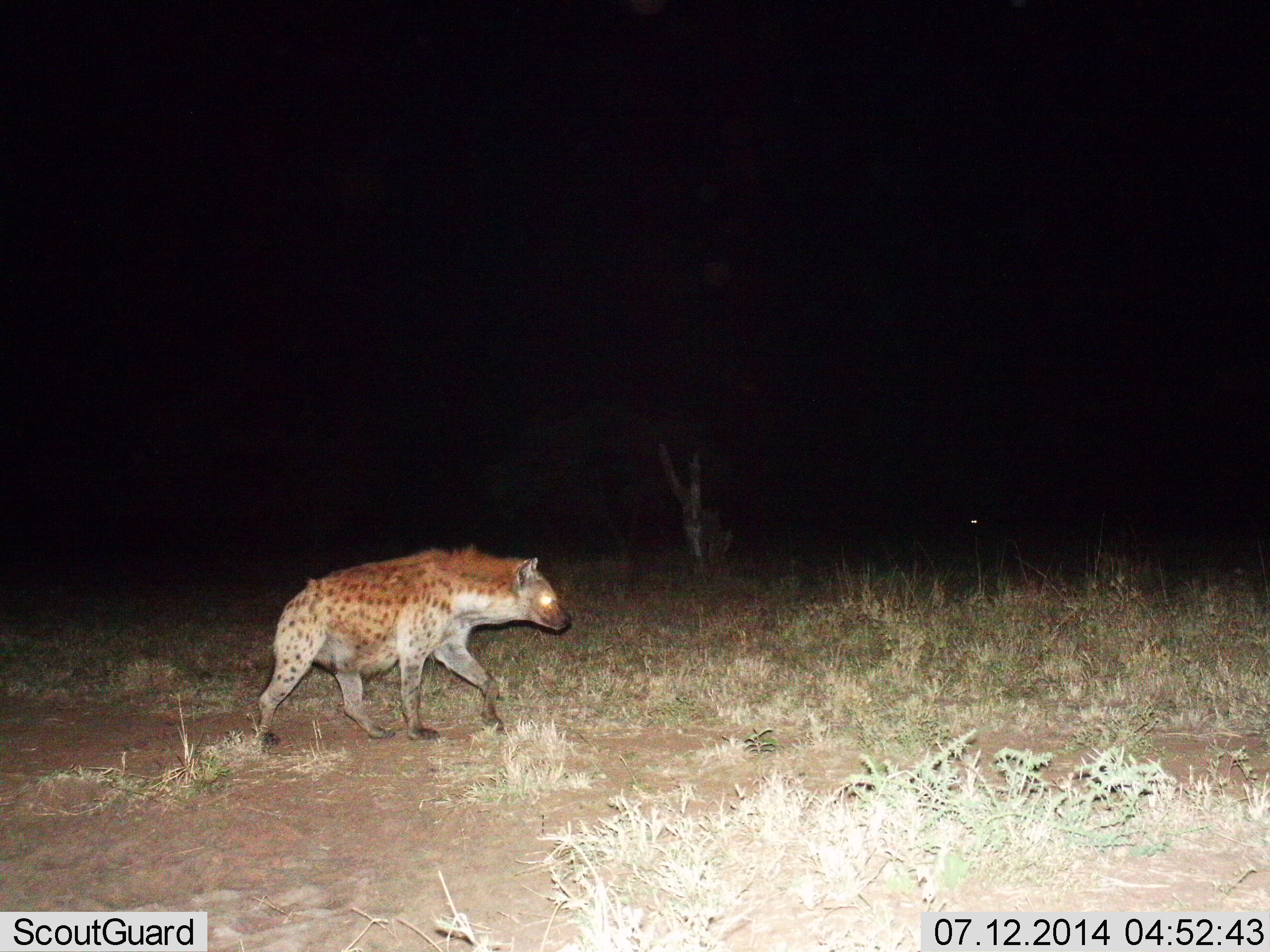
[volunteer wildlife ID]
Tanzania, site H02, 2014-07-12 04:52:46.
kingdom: Animalia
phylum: Chordata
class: Mammalia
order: Carnivora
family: Hyaenidae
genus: Crocuta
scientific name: Crocuta crocuta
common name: spotted hyena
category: hyenaspotted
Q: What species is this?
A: Hyenaspotted (spotted hyena) (Crocuta crocuta).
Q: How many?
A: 1.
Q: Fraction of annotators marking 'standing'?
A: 10%.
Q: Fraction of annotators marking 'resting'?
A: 0%.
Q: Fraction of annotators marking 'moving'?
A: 100%.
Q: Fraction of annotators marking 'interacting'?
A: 0%.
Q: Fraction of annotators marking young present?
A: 0%.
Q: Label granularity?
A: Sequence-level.